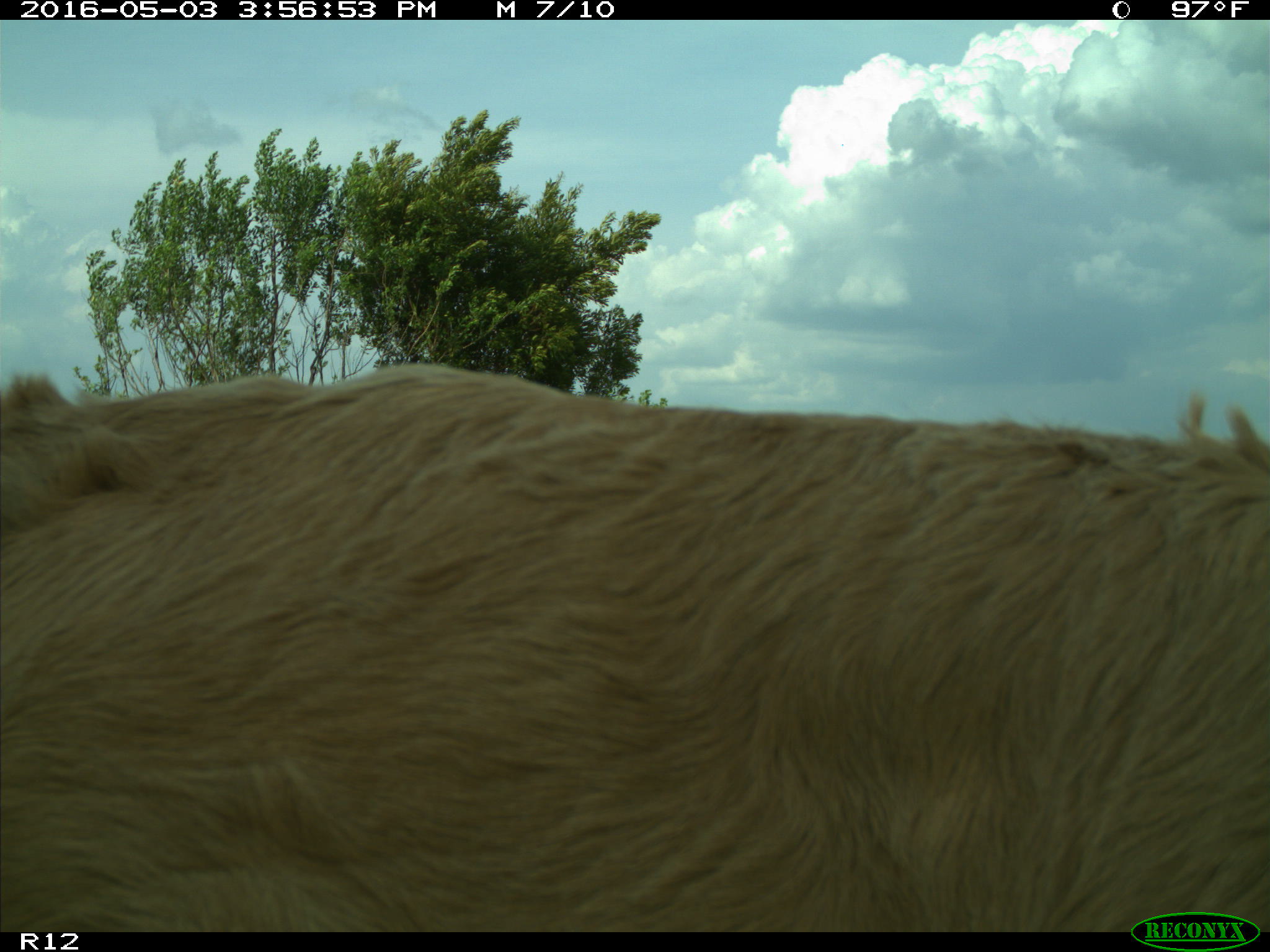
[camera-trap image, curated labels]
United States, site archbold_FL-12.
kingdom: Animalia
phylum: Chordata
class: Mammalia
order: Artiodactyla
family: Bovidae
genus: Bos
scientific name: Bos taurus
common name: domestic cow